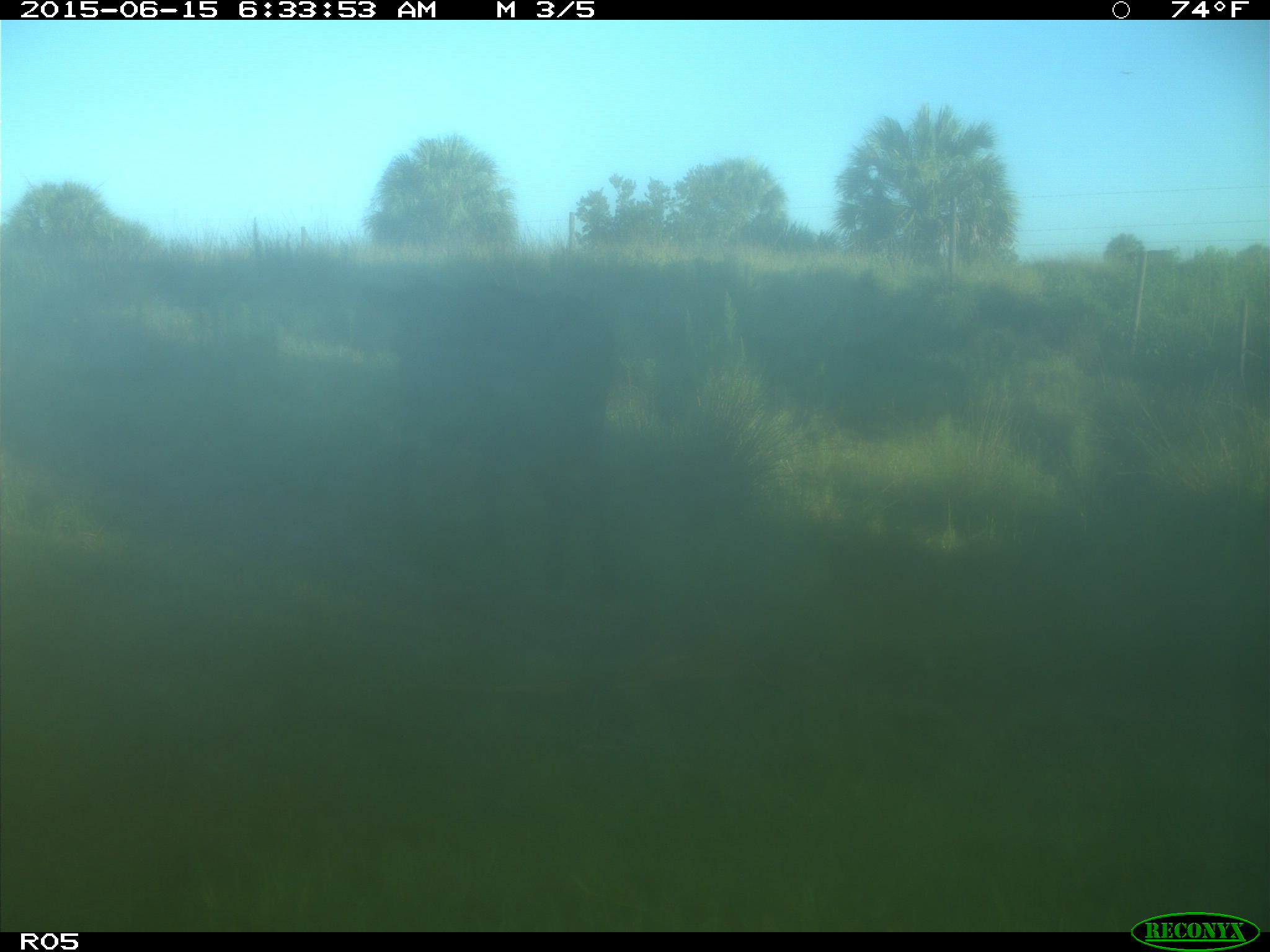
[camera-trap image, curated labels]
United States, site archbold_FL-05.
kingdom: Animalia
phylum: Chordata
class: Mammalia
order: Artiodactyla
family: Bovidae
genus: Bos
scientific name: Bos taurus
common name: domestic cow